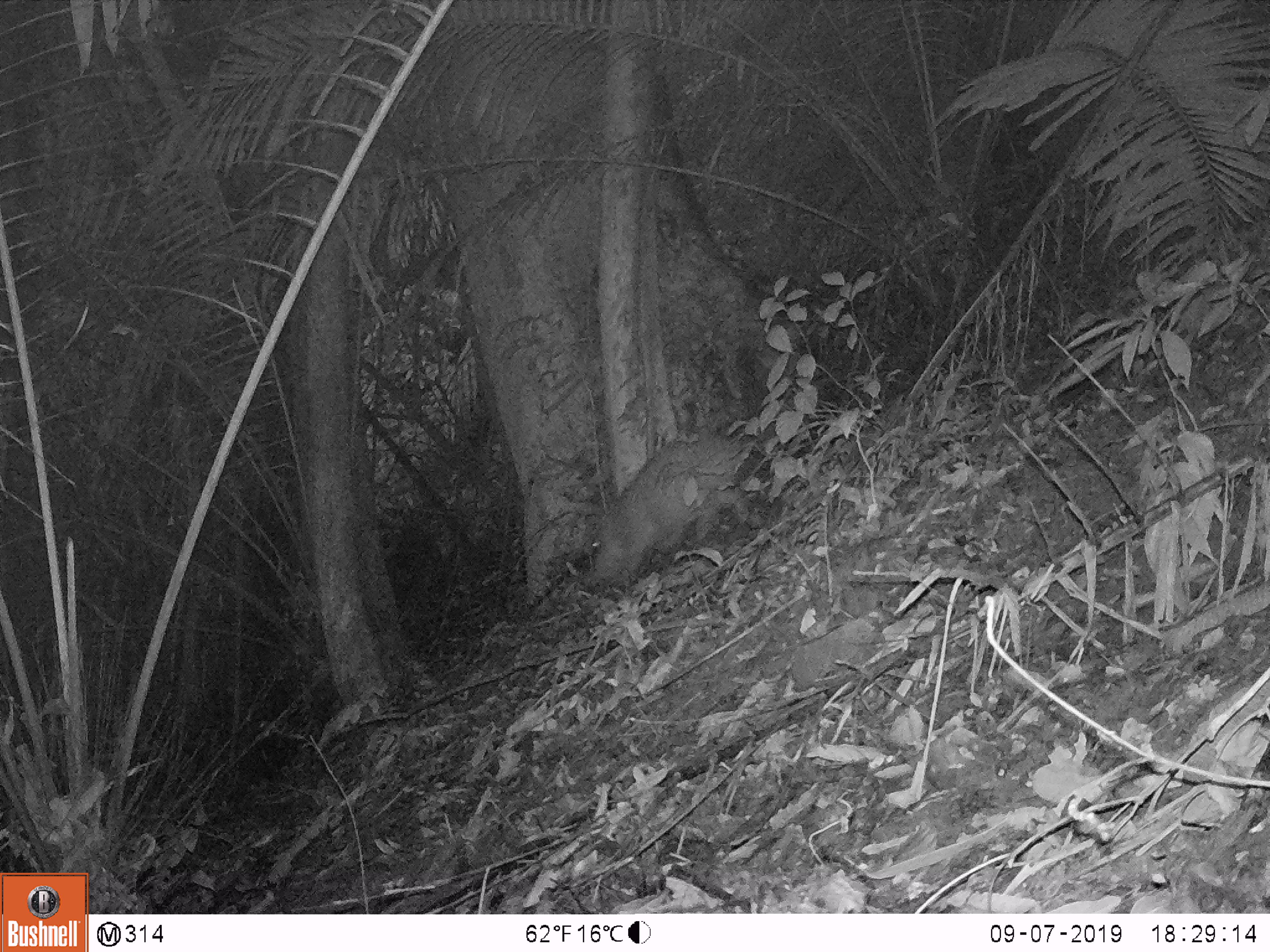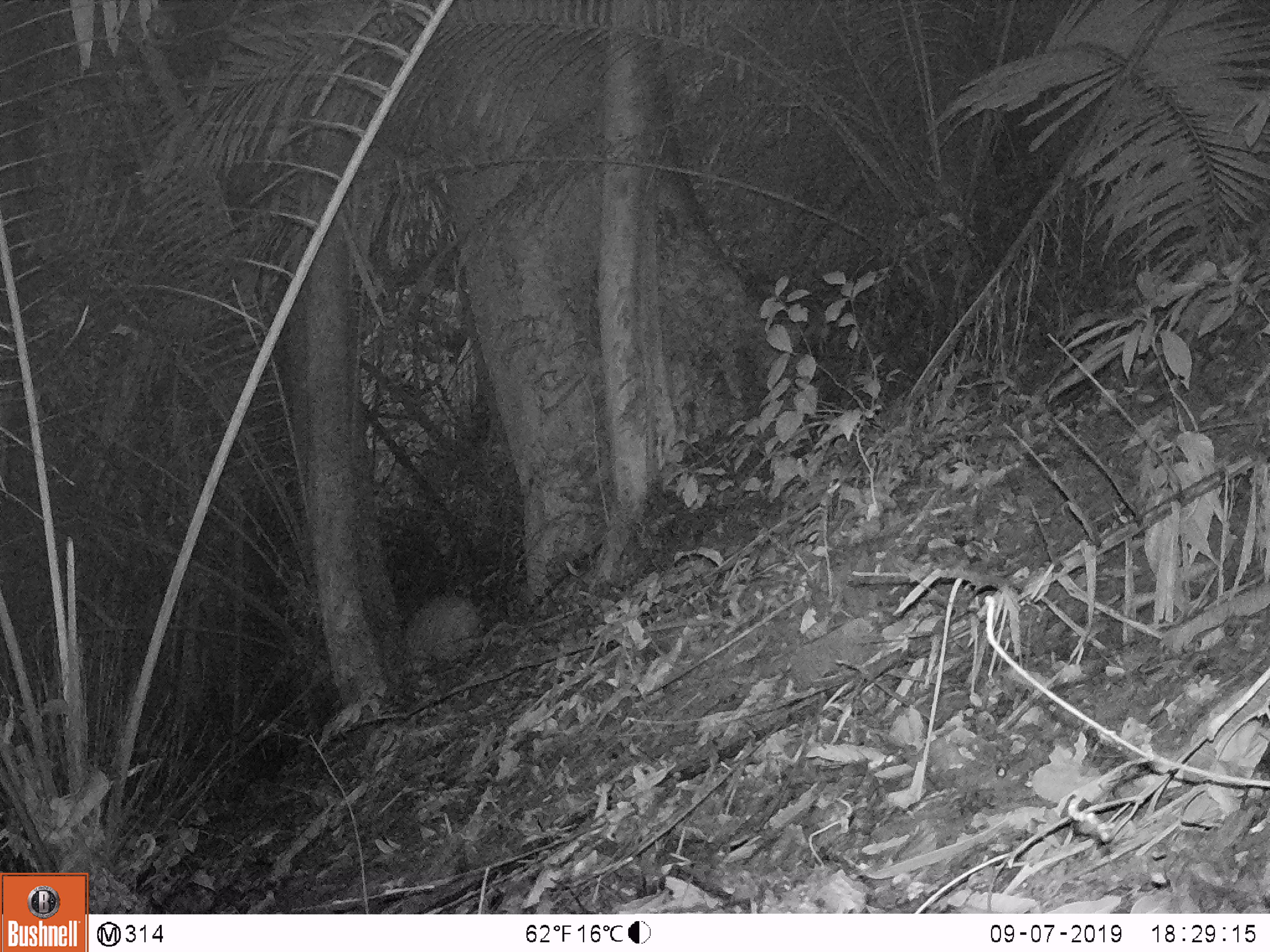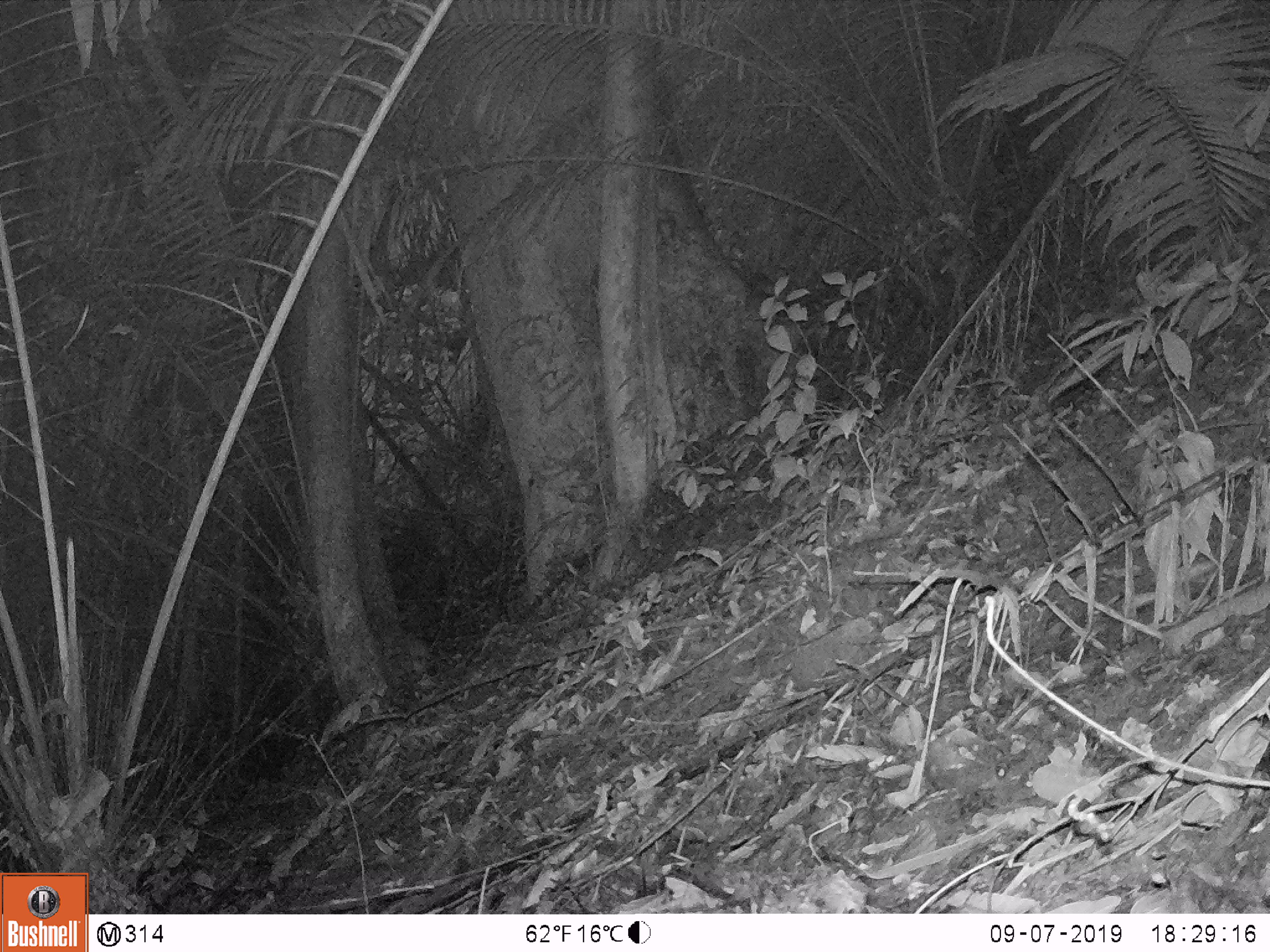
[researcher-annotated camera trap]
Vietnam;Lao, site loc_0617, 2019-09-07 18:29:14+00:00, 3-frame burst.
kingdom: Animalia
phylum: Chordata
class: Mammalia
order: Artiodactyla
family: Suidae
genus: Sus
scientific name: Sus scrofa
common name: eurasian wild pig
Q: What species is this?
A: Eurasian wild pig (Sus scrofa).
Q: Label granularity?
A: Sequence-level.